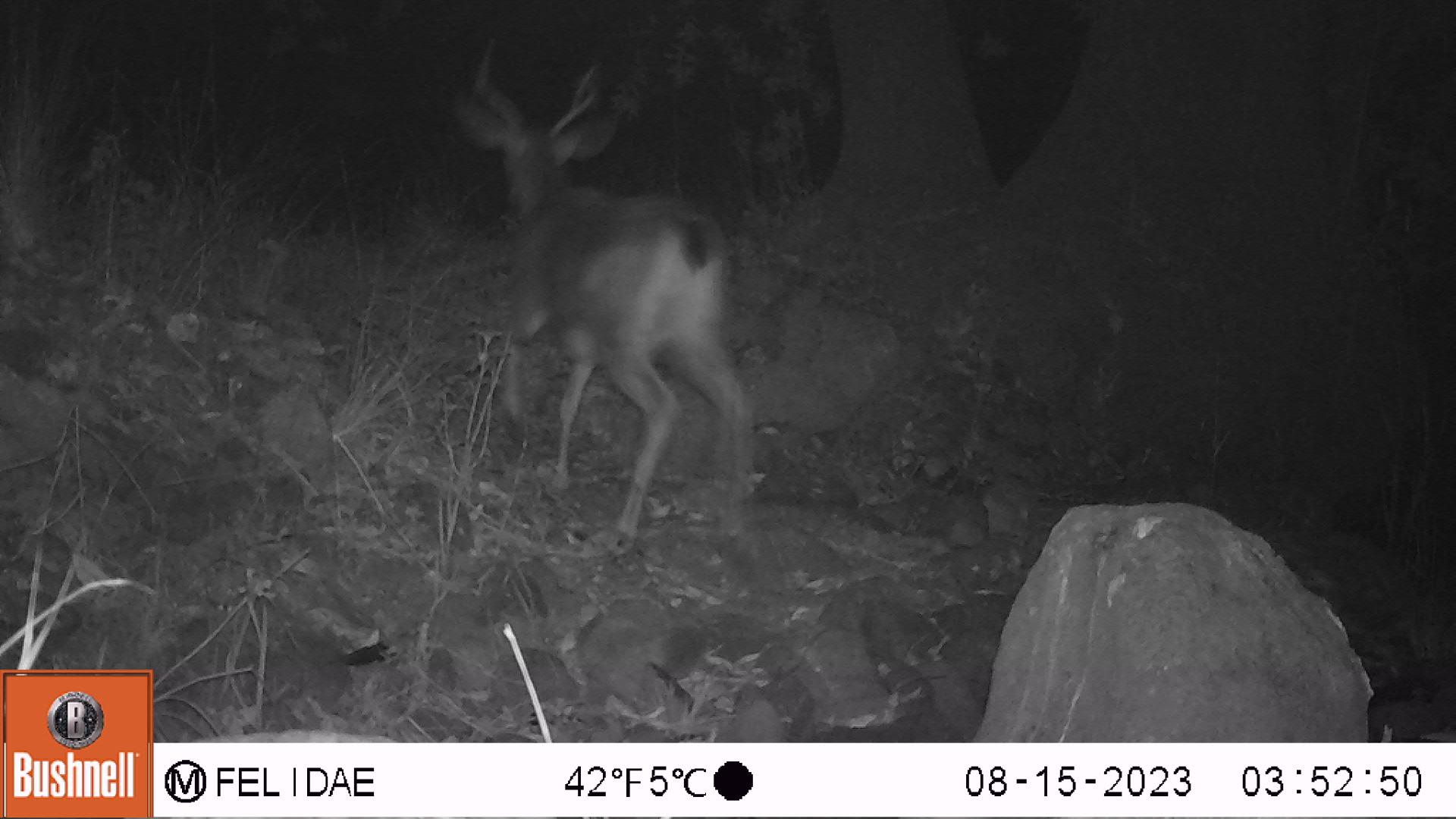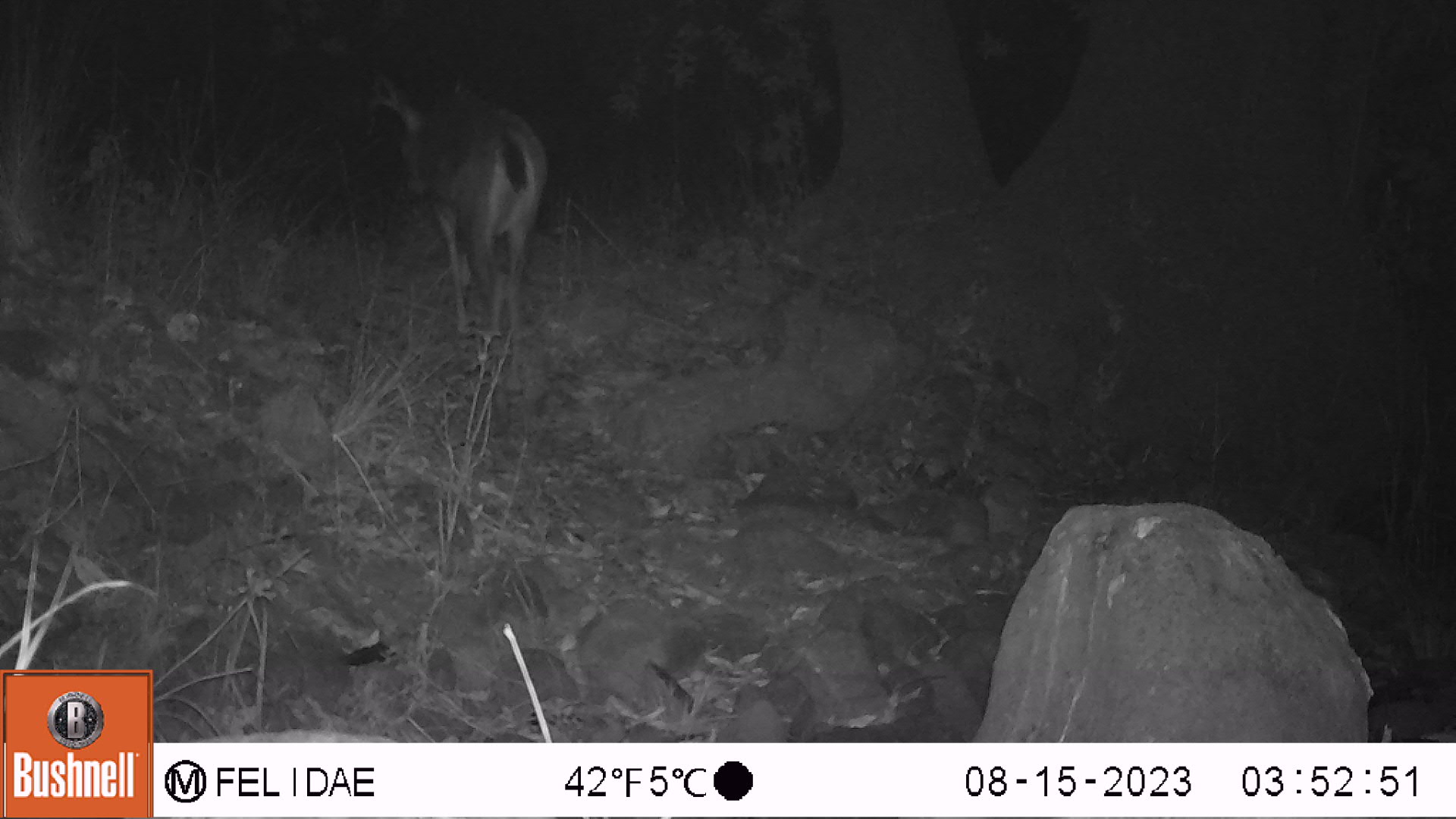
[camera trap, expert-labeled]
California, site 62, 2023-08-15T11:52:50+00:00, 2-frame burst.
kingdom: Animalia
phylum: Chordata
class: Mammalia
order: Artiodactyla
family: Cervidae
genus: Odocoileus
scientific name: Odocoileus hemionus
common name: mule deer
Mule deer (Odocoileus hemionus).